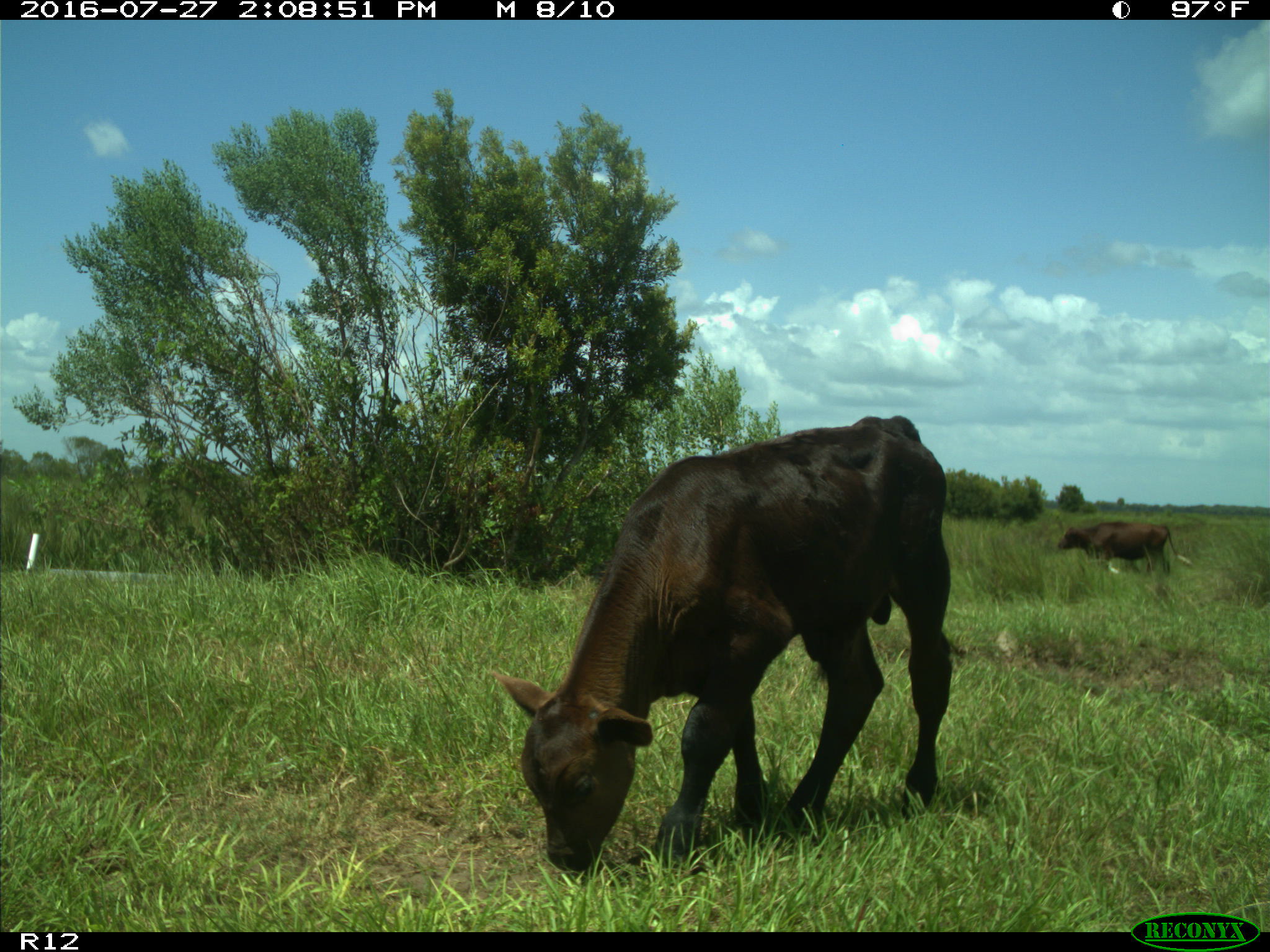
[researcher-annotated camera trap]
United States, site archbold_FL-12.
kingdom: Animalia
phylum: Chordata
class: Mammalia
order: Artiodactyla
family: Bovidae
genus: Bos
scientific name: Bos taurus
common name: domestic cow